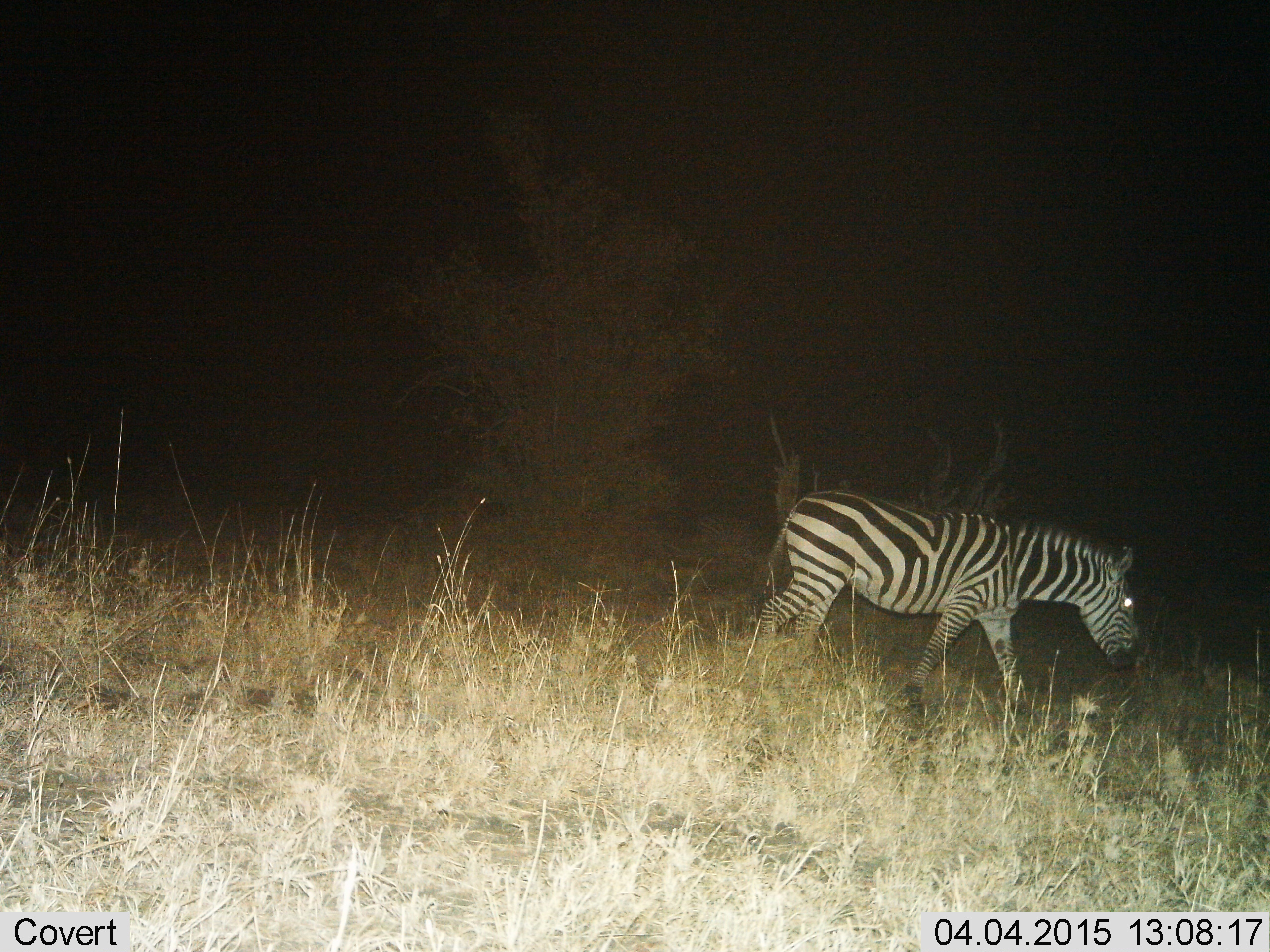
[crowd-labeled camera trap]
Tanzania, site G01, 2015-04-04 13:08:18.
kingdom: Animalia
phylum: Chordata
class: Mammalia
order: Perissodactyla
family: Equidae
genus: Equus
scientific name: Equus quagga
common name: plains zebra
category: zebra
Zebra (plains zebra) (Equus quagga), count 1. Behavior (volunteer vote fractions): standing 10%, resting 0%, moving 90%, interacting 0%. Young present (vote fraction): 0%. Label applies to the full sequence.